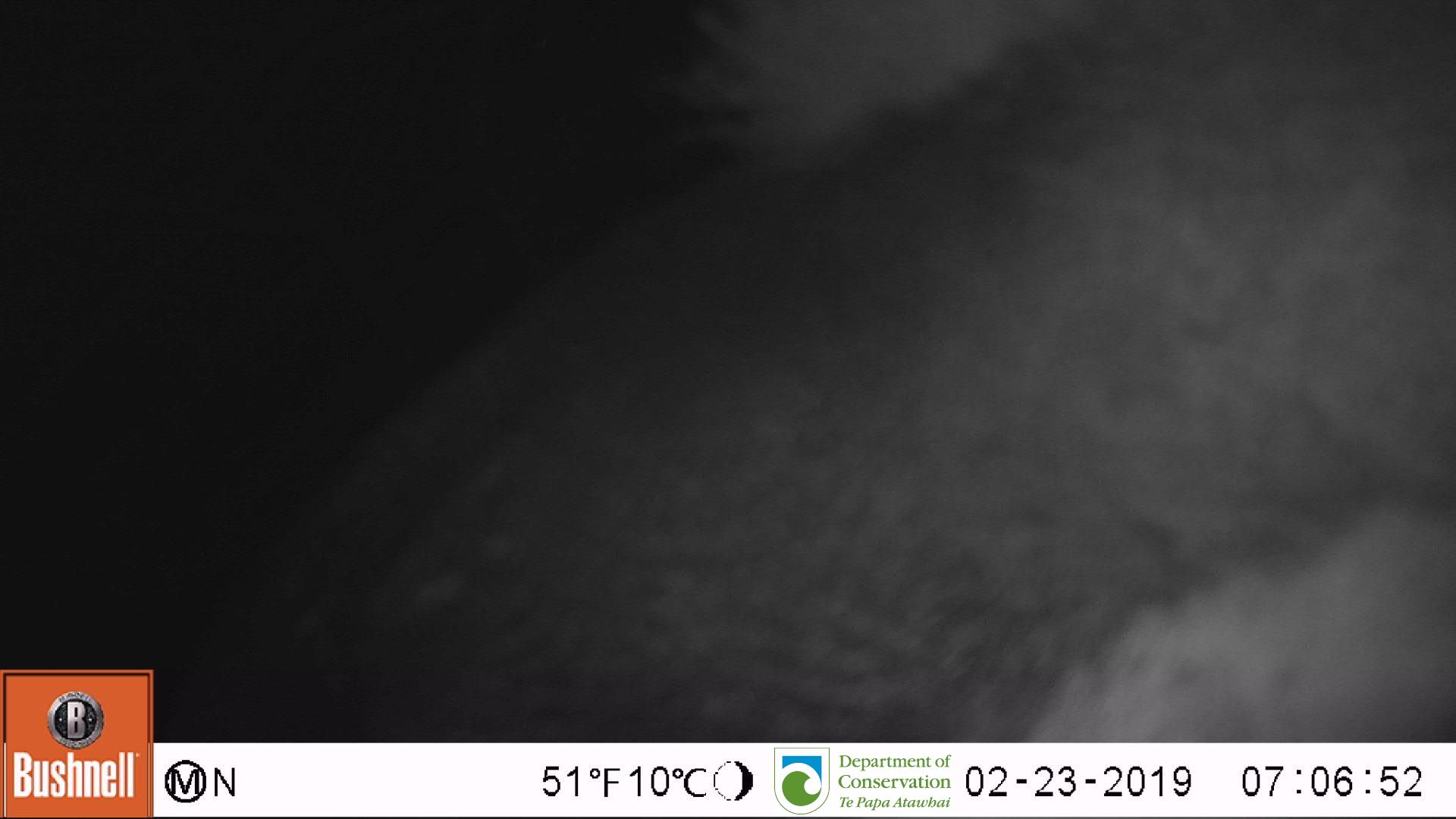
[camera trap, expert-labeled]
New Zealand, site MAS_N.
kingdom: Animalia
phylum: Chordata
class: Aves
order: Sphenisciformes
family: Spheniscidae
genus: Megadyptes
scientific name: Megadyptes antipodes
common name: yellow-eyed penguin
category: yellow eyed penguin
Yellow eyed penguin (yellow-eyed penguin) (Megadyptes antipodes).